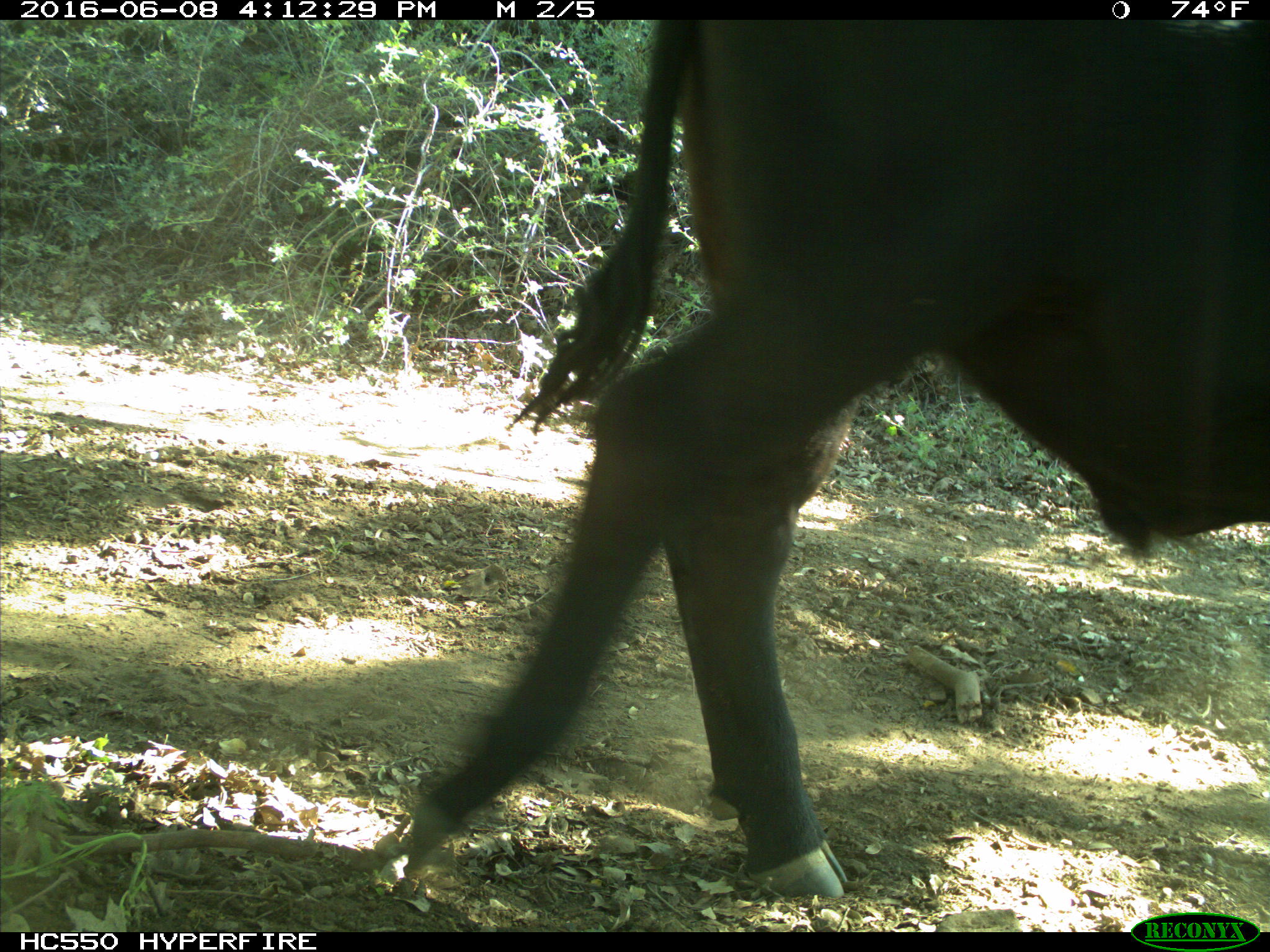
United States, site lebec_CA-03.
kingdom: Animalia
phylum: Chordata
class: Mammalia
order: Artiodactyla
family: Bovidae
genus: Bos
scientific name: Bos taurus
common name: domestic cow